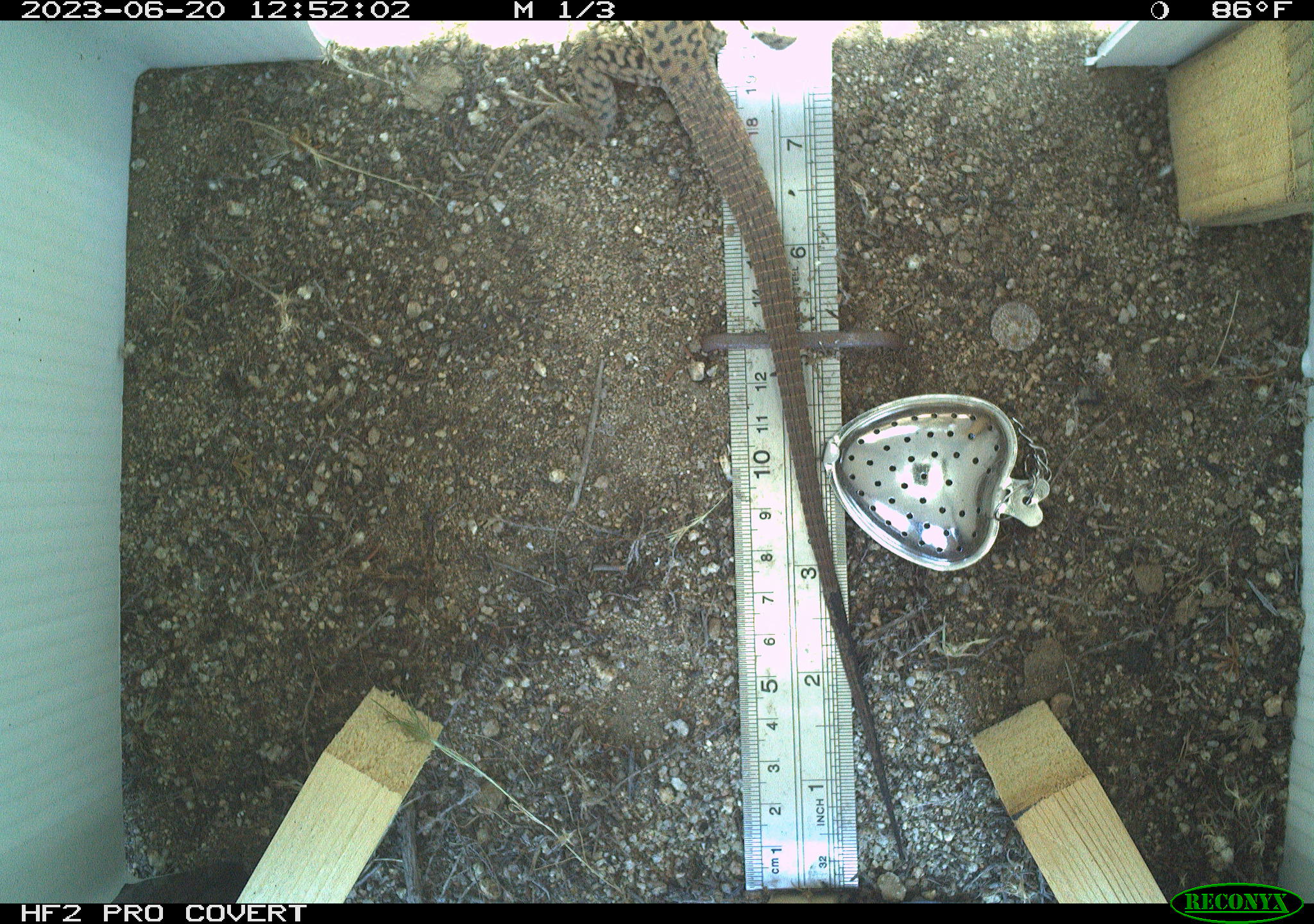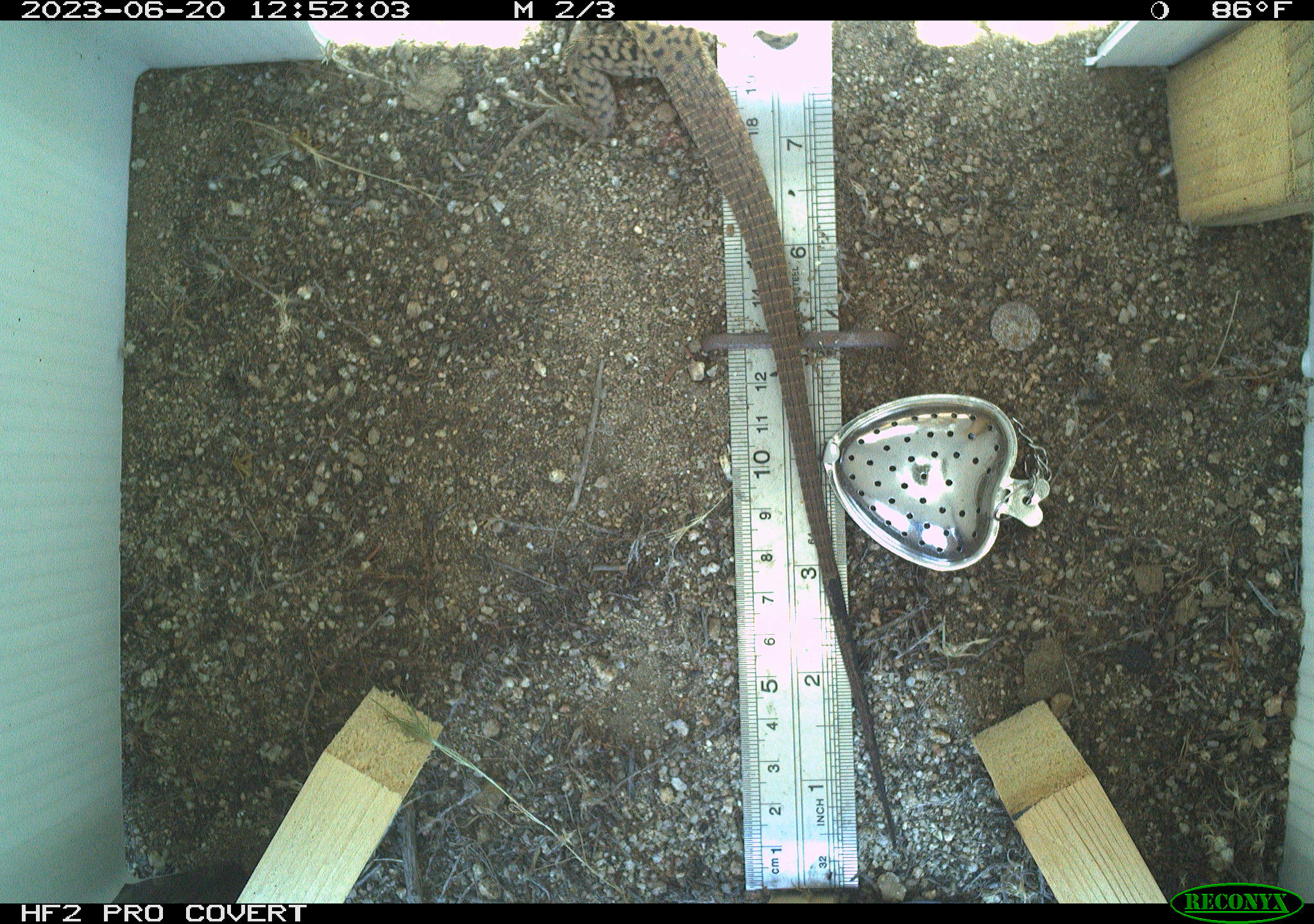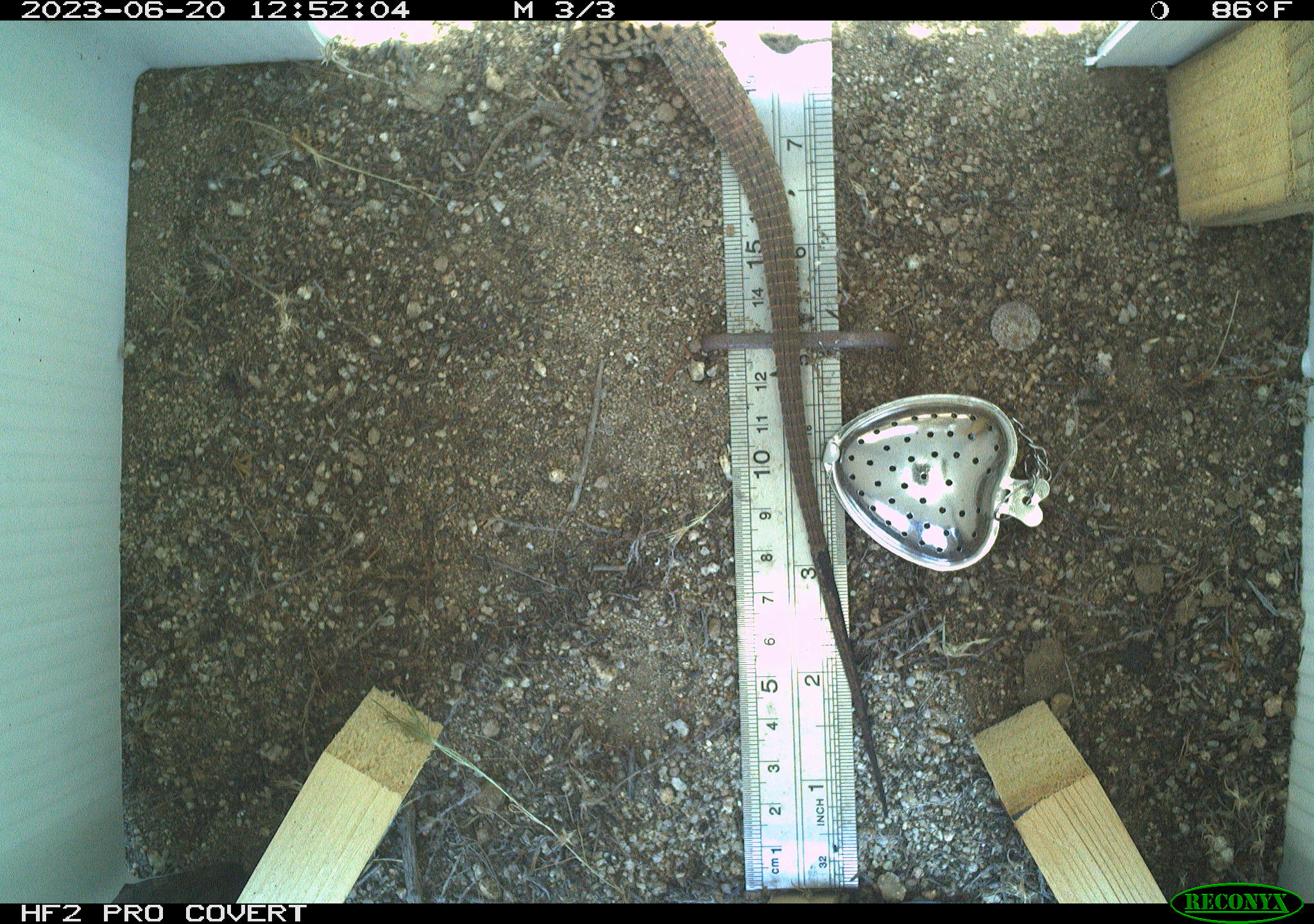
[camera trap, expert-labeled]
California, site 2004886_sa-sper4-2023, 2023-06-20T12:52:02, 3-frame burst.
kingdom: Animalia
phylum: Chordata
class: Reptilia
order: Squamata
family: Teiidae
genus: Aspidoscelis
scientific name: Aspidoscelis tigris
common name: western whiptail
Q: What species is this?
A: Western whiptail (Aspidoscelis tigris).